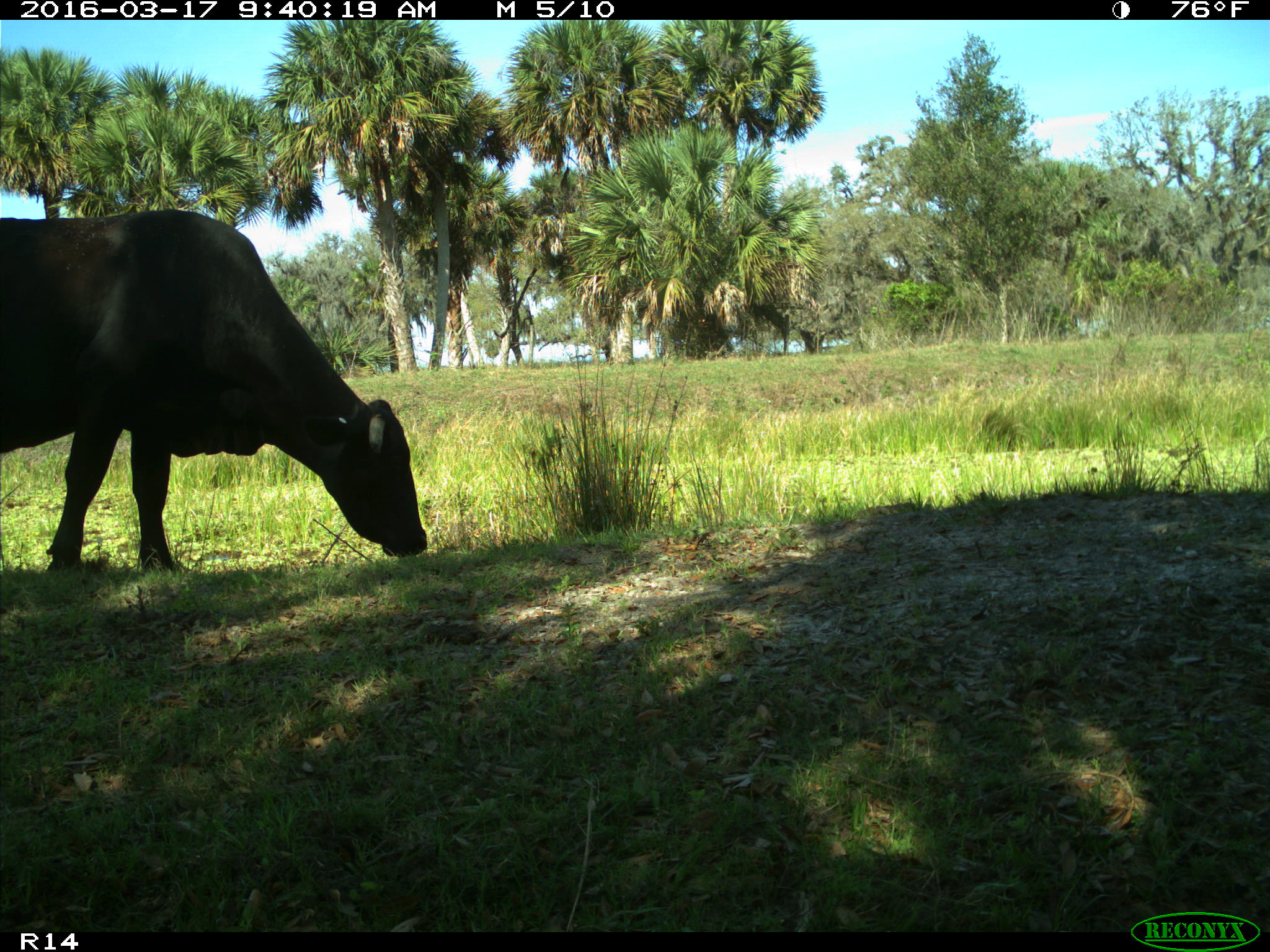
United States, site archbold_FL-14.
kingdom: Animalia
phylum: Chordata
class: Mammalia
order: Artiodactyla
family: Bovidae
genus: Bos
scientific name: Bos taurus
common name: domestic cow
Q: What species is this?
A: Bos taurus (domestic cow).